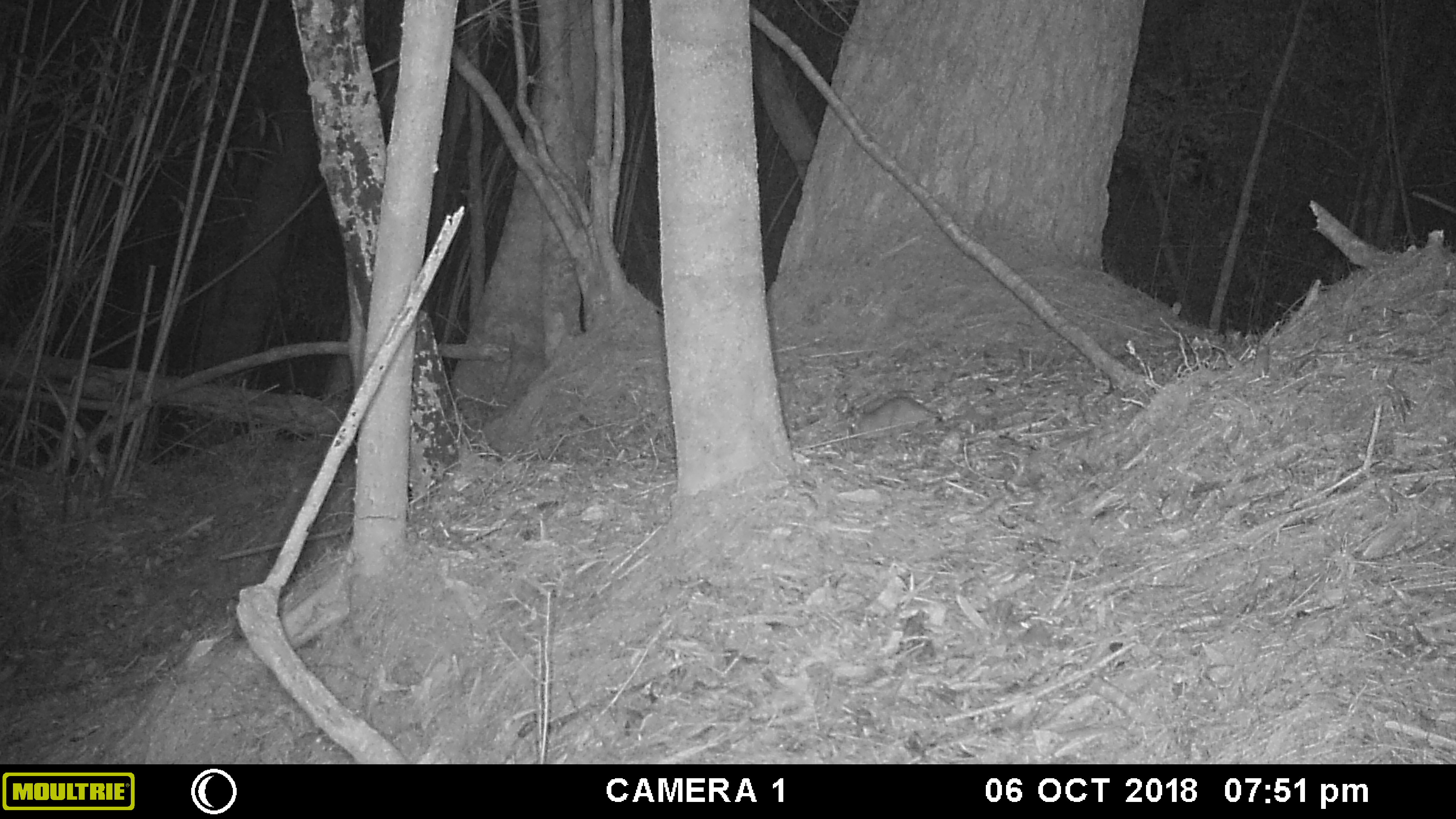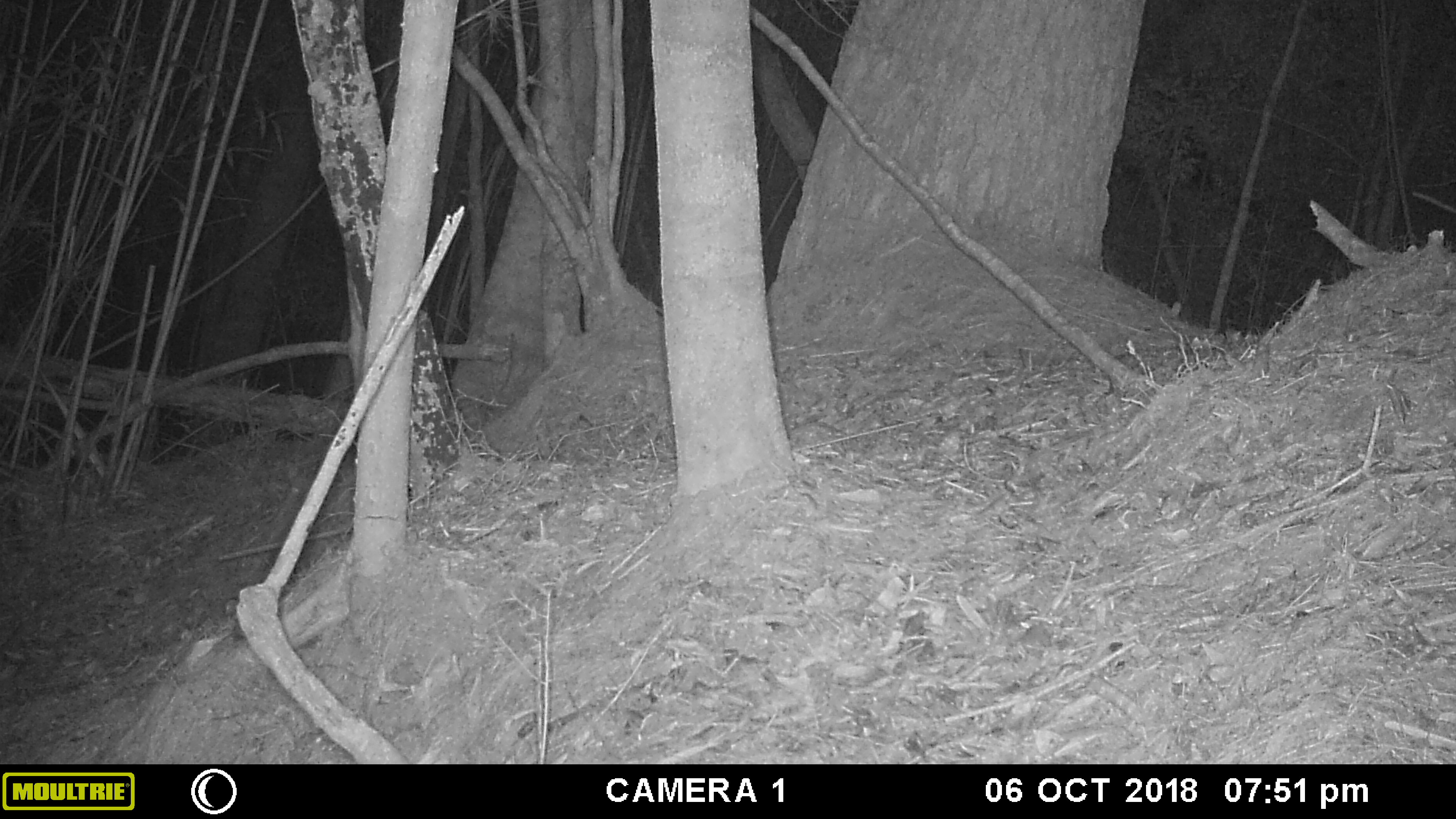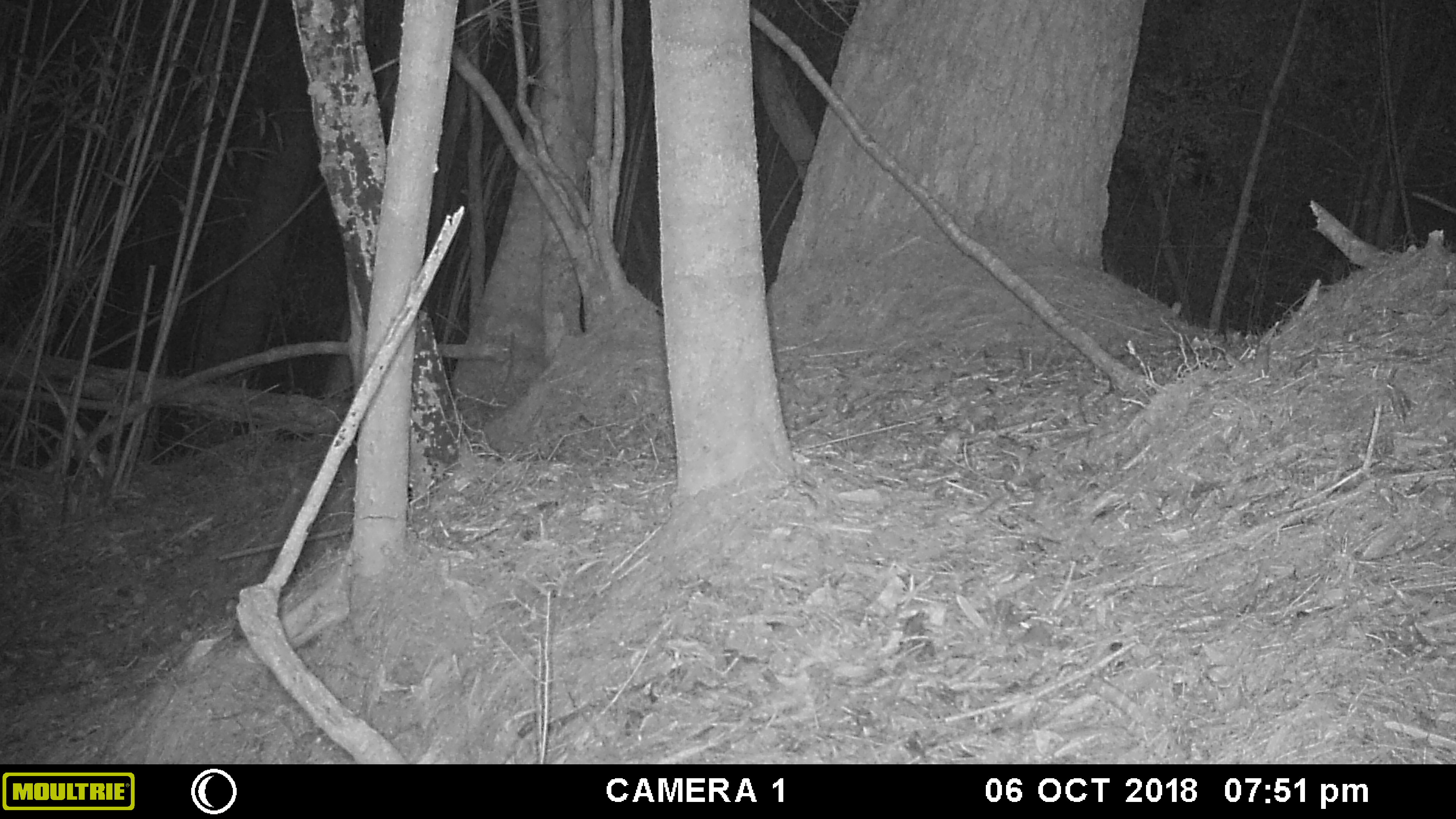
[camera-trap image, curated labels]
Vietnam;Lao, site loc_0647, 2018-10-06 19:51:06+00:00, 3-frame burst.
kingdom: Animalia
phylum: Chordata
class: Mammalia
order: Rodentia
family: Muridae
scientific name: Muridae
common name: old-world mice and rats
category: unidentified murid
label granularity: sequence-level